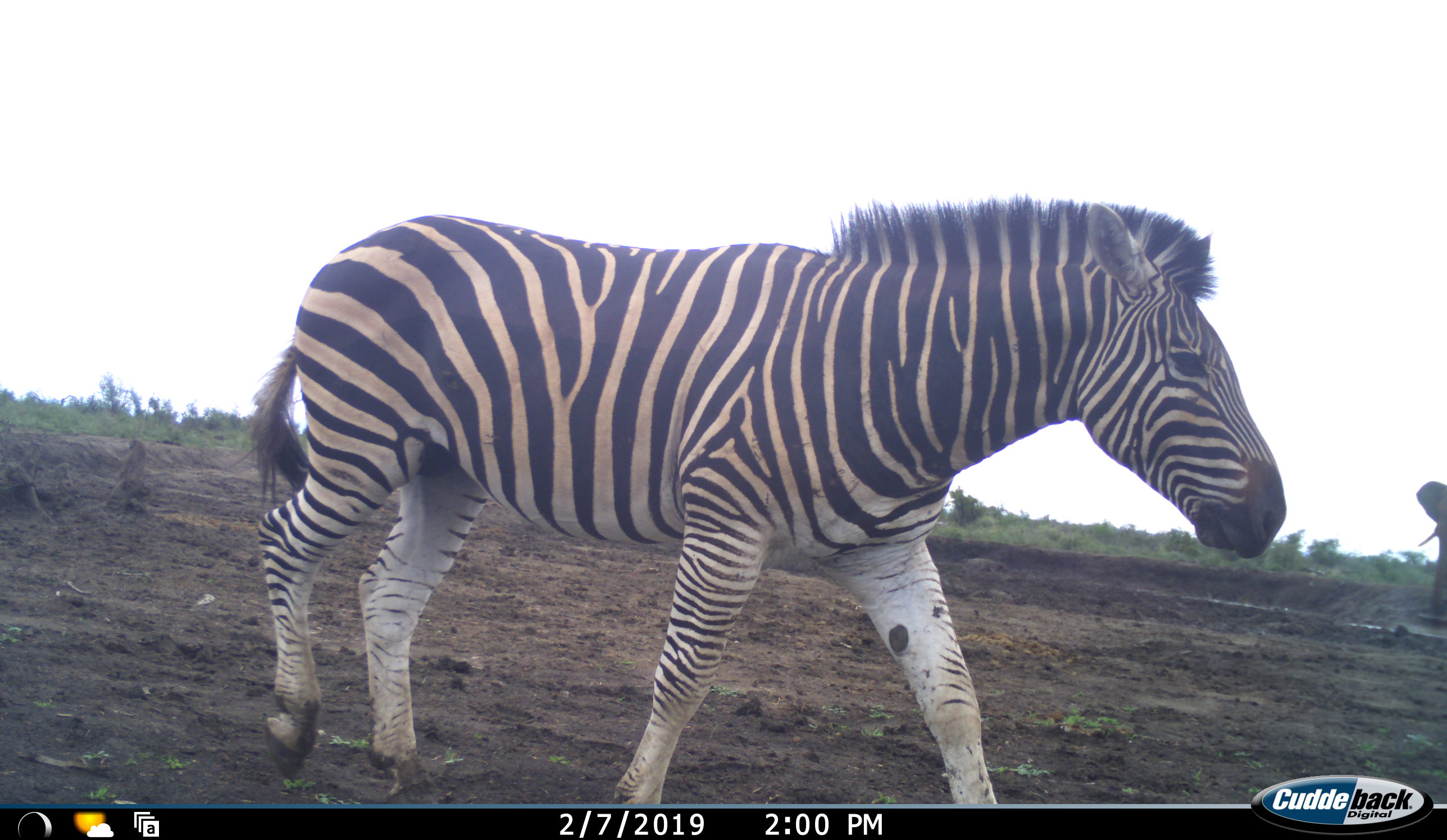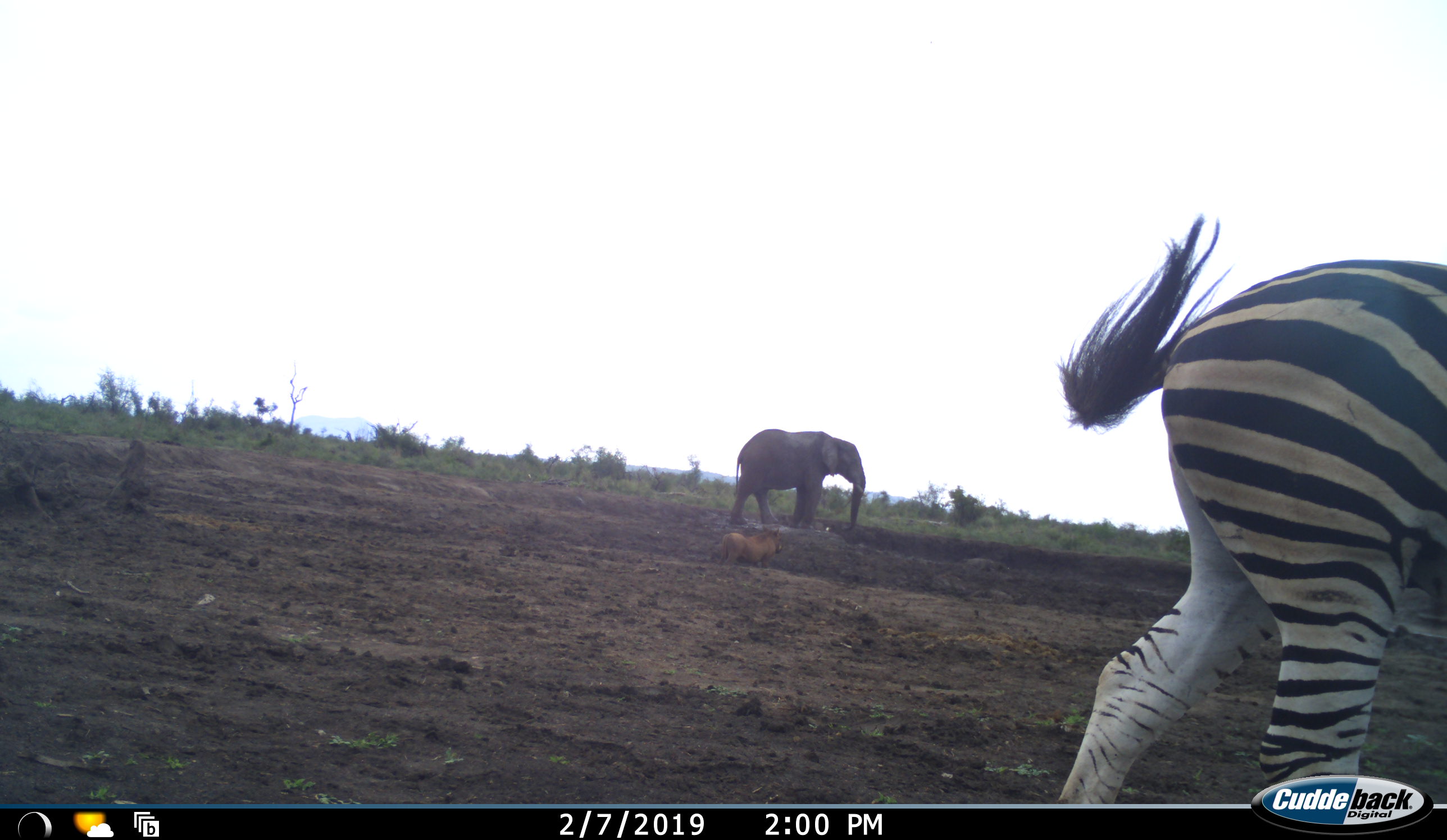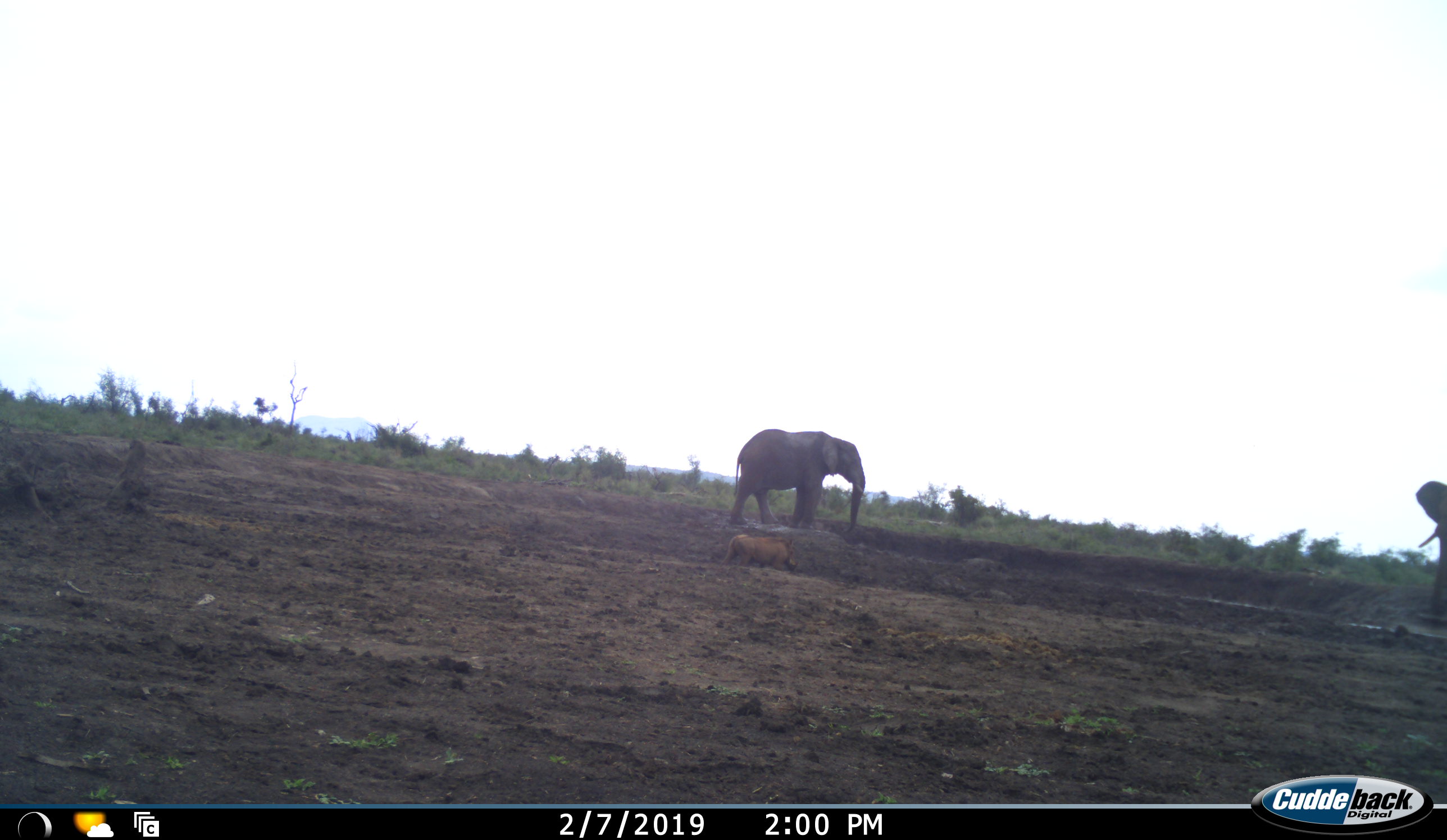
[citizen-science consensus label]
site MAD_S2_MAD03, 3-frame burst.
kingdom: Animalia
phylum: Chordata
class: Mammalia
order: Proboscidea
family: Elephantidae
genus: Loxodonta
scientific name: Loxodonta africana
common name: african bush elephant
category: elephant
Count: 2.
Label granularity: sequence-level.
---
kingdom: Animalia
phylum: Chordata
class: Mammalia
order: Perissodactyla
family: Equidae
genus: Equus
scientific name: Equus quagga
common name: plains zebra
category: zebraplains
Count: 1.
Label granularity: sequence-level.